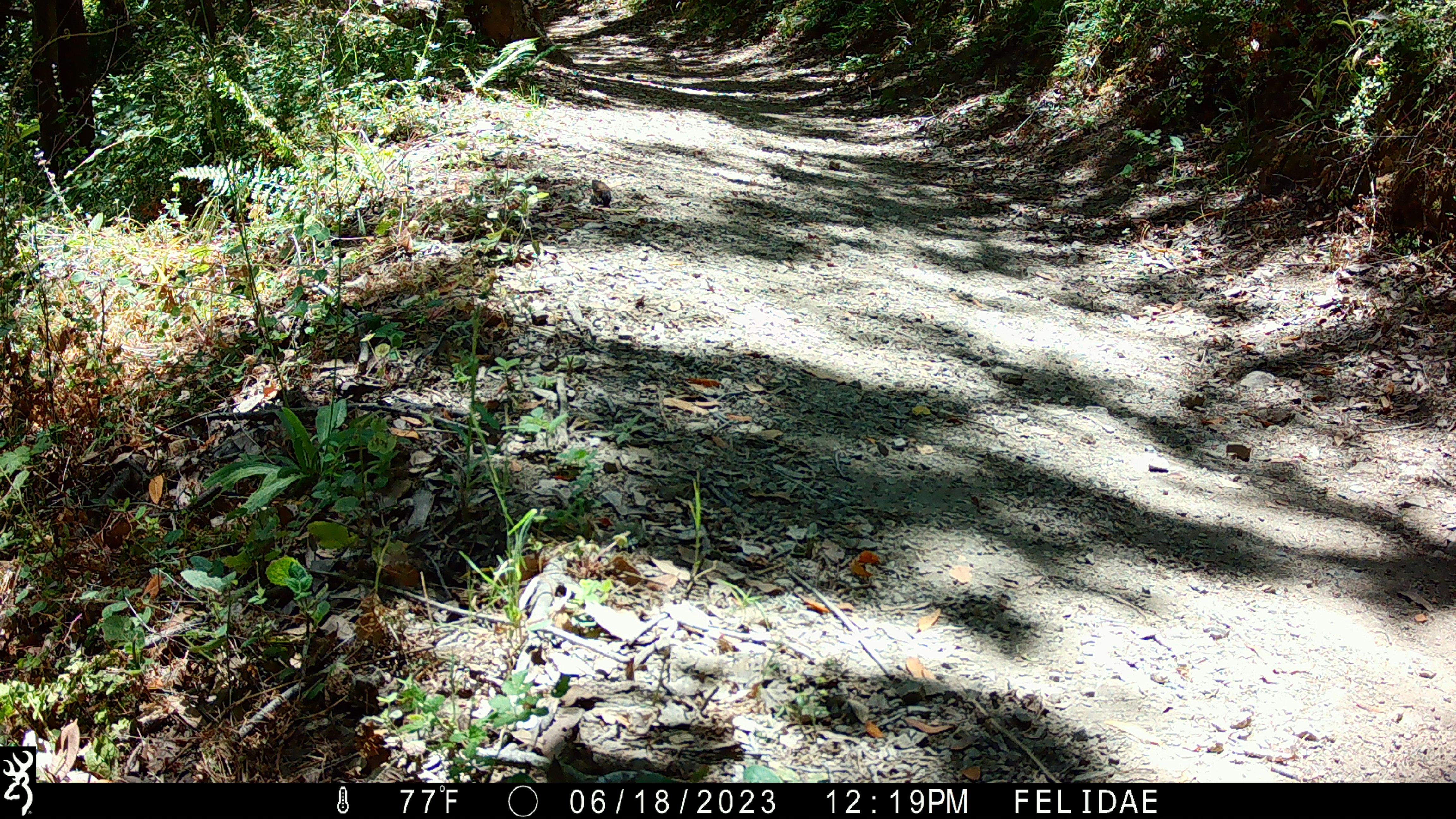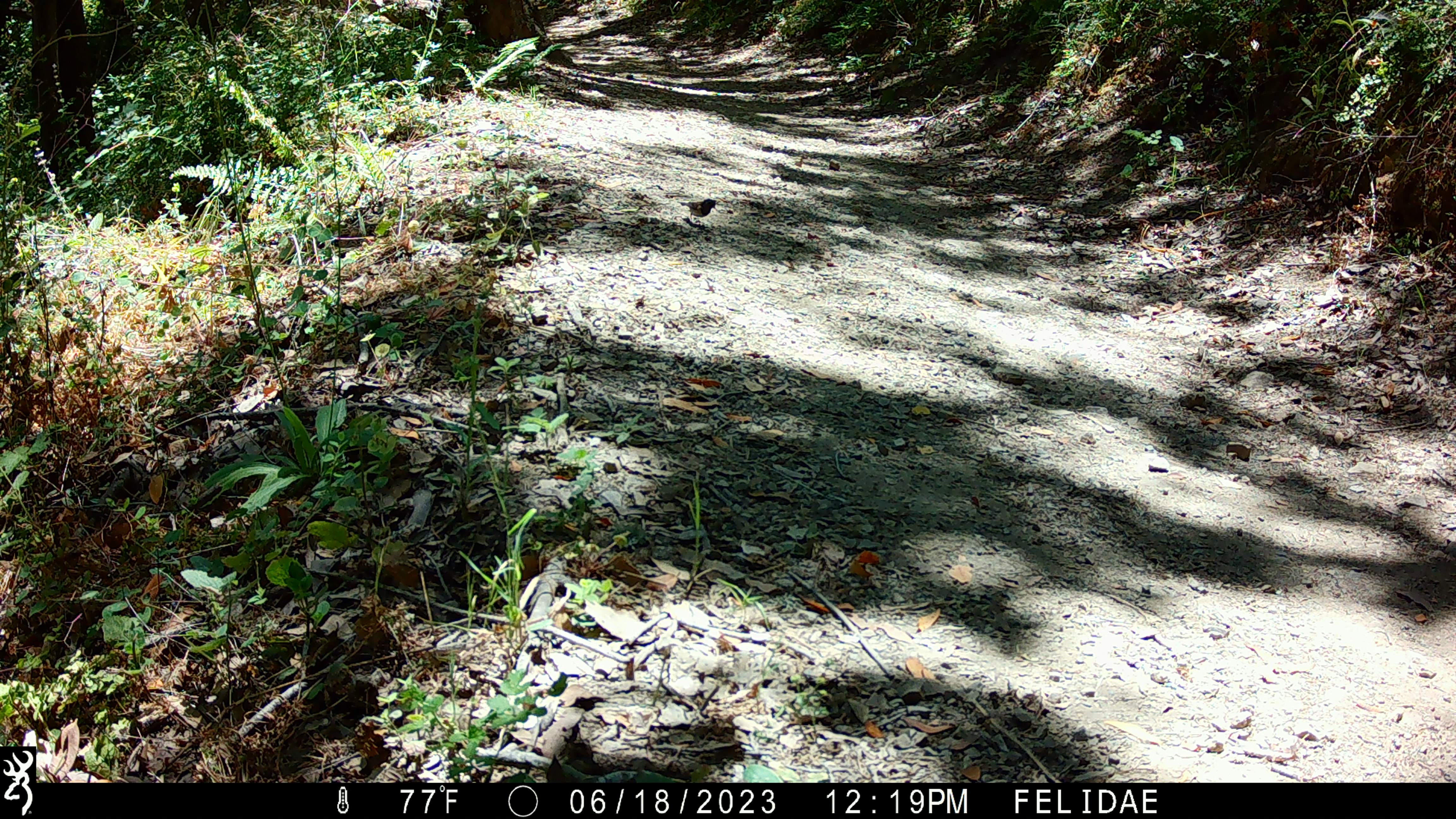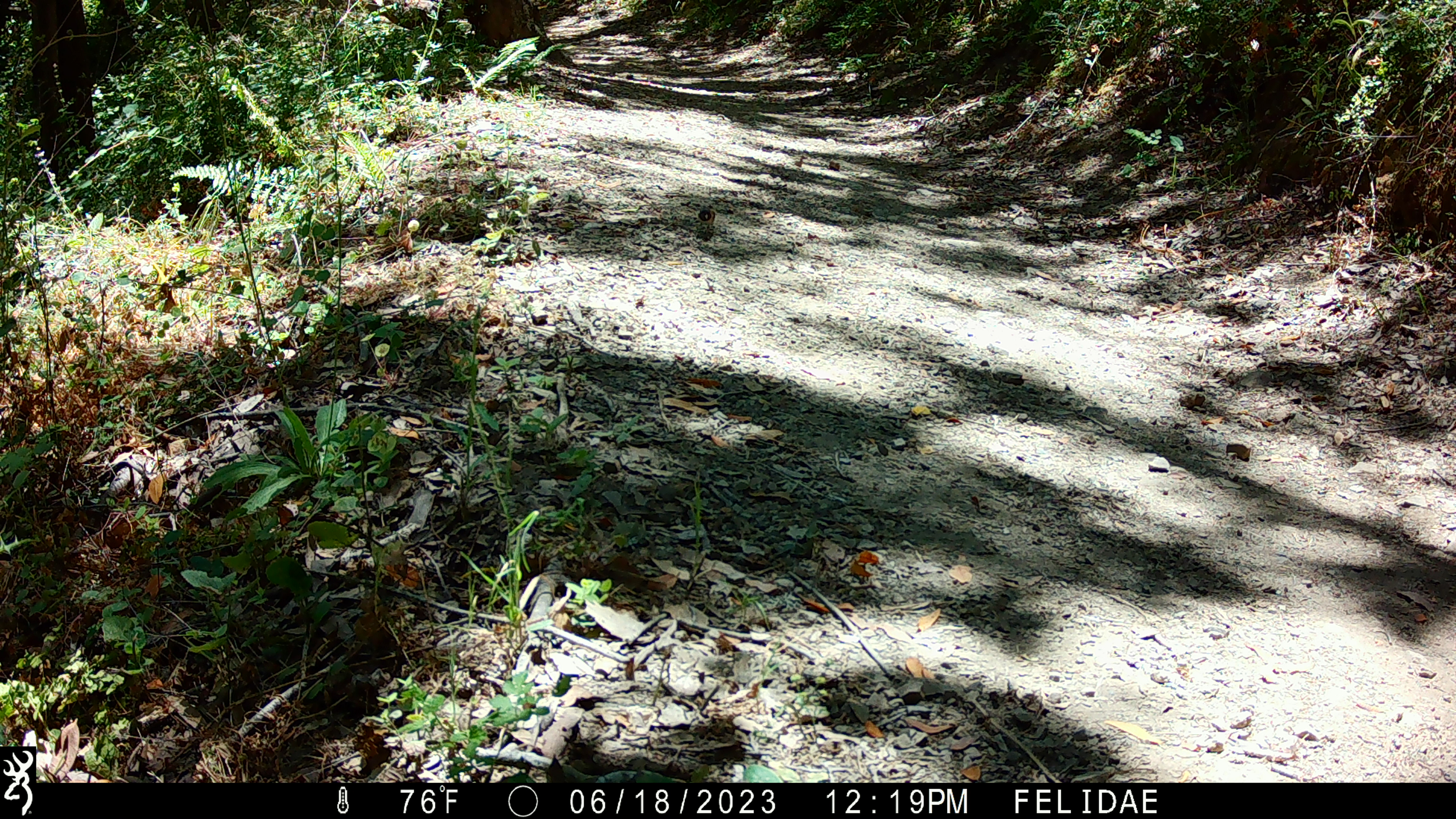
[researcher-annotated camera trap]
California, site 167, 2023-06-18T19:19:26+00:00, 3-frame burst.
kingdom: Animalia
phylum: Chordata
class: Aves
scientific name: Aves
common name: bird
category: unknown bird